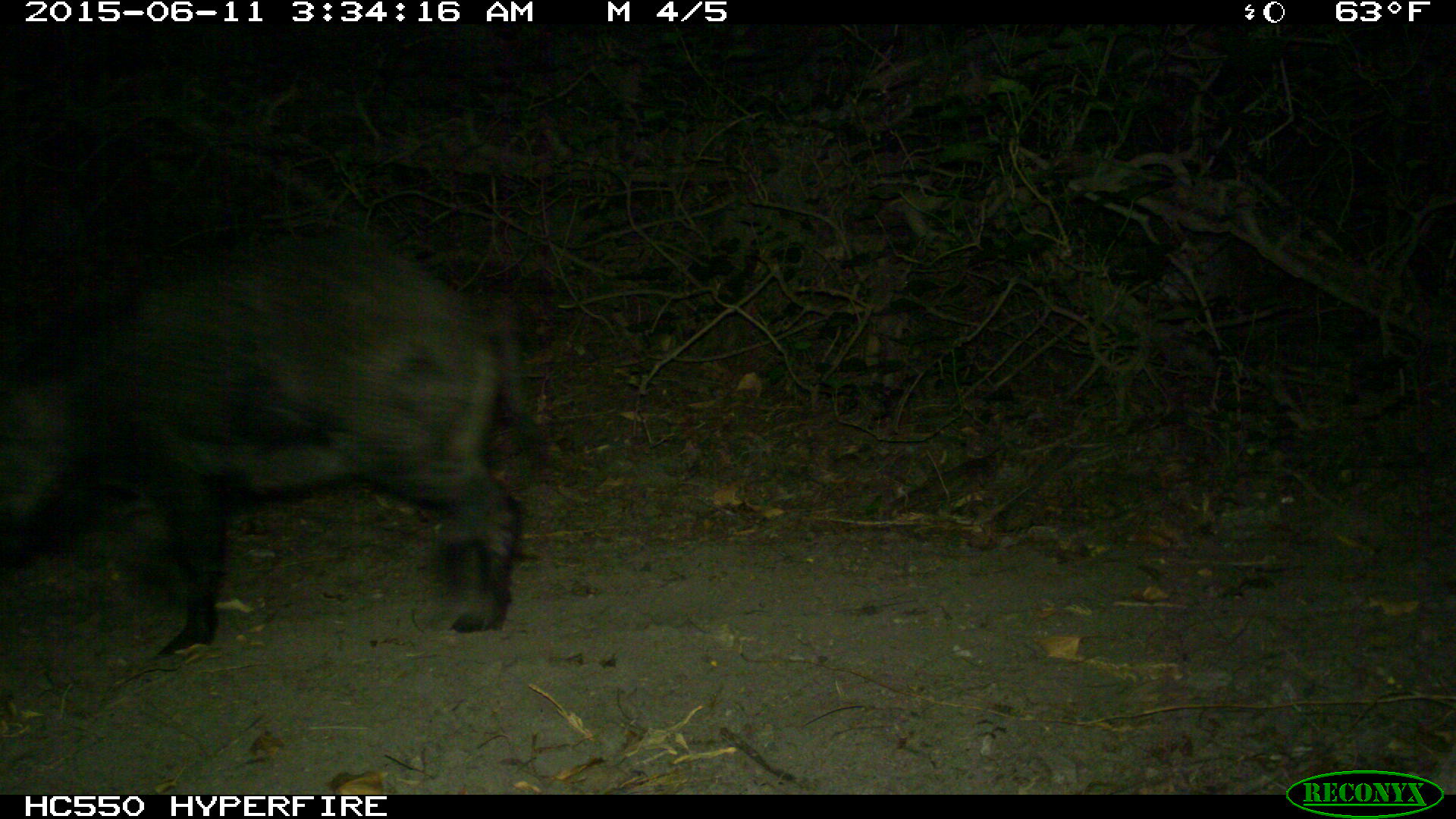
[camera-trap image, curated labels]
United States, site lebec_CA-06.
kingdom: Animalia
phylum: Chordata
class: Mammalia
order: Artiodactyla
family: Suidae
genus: Sus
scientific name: Sus scrofa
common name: wild boar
Sus scrofa (wild boar).